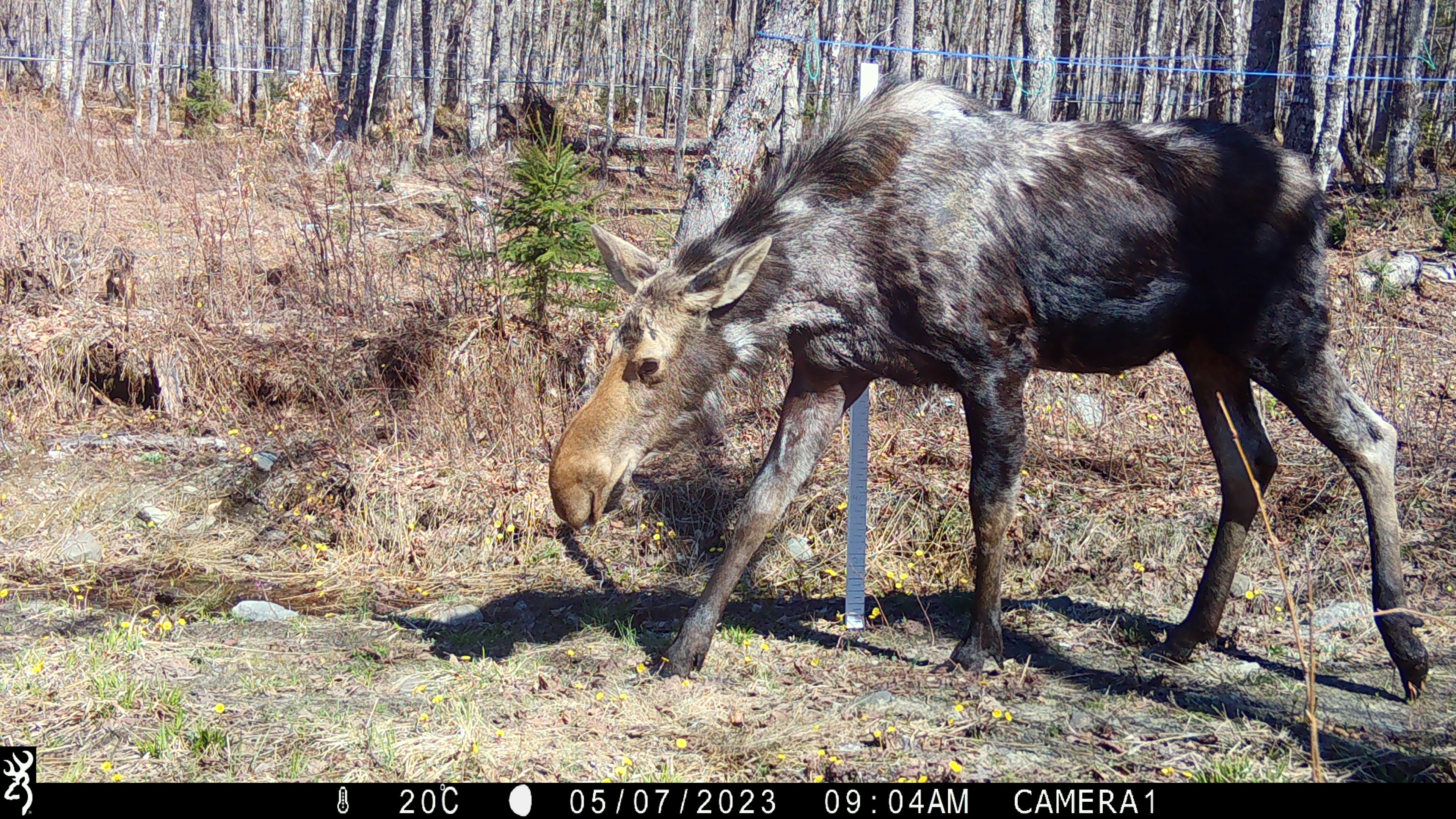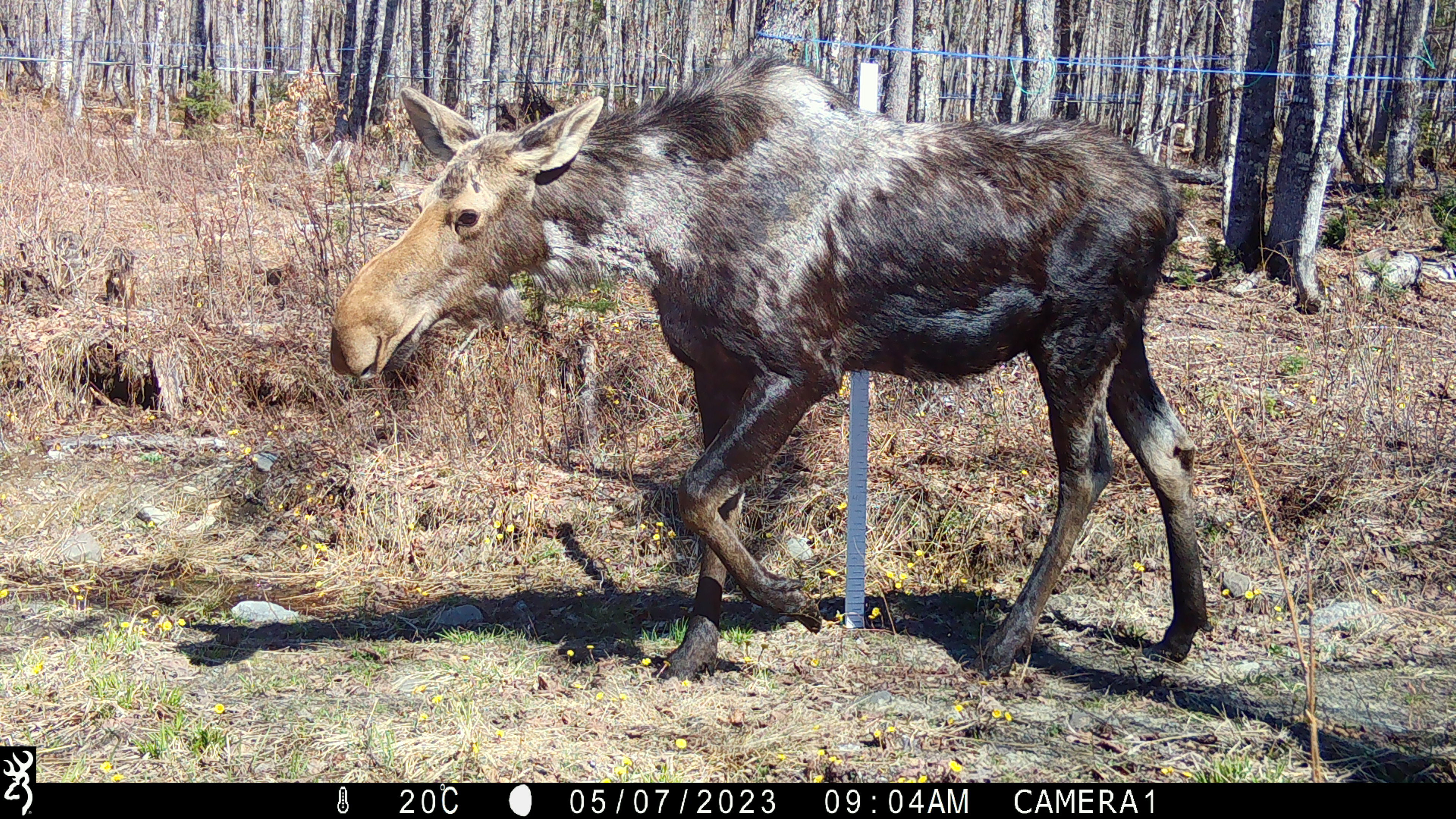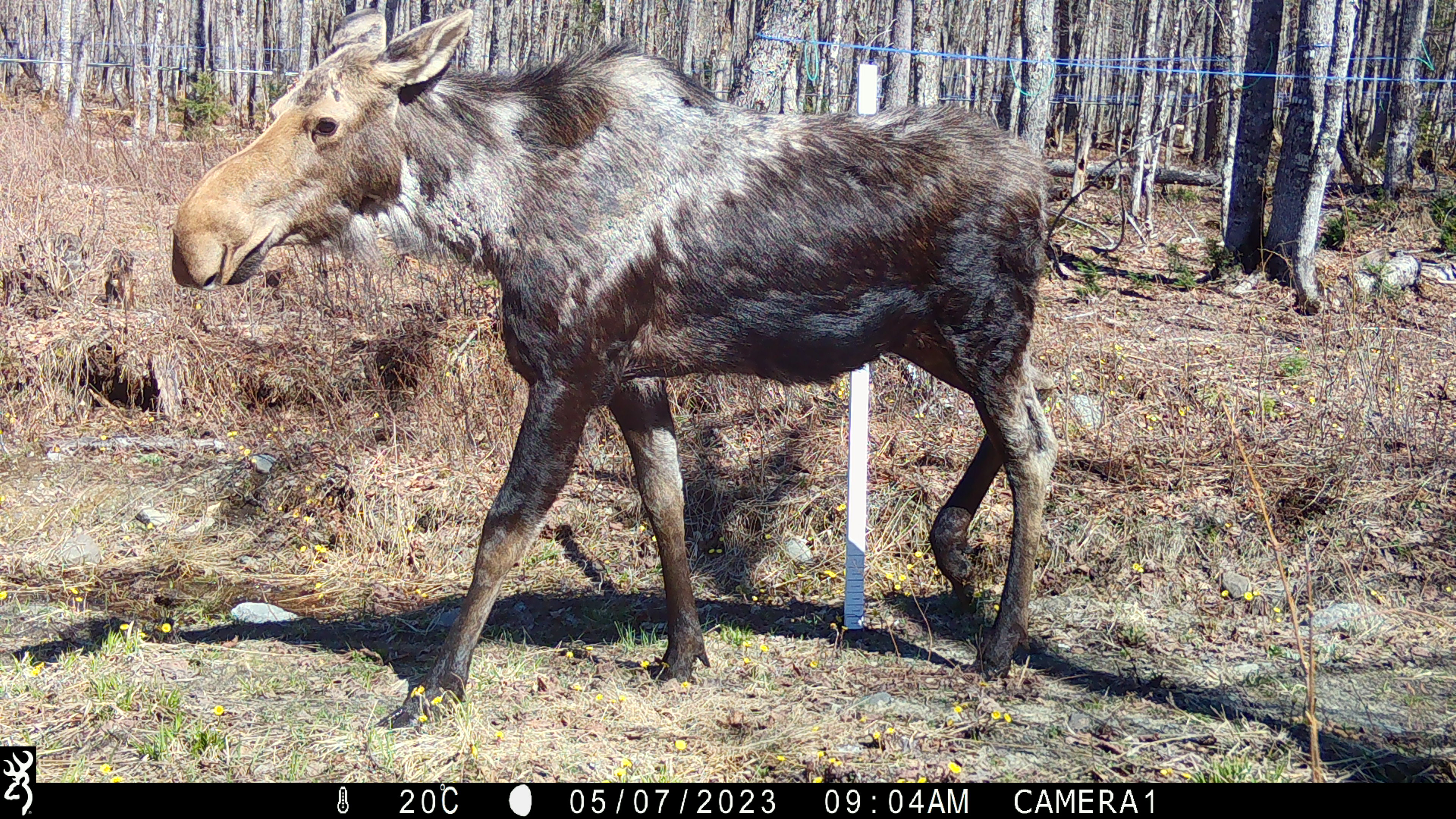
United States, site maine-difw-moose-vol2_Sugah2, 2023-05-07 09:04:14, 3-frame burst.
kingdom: Animalia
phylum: Chordata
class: Mammalia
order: Artiodactyla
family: Cervidae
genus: Alces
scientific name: Alces alces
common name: moose